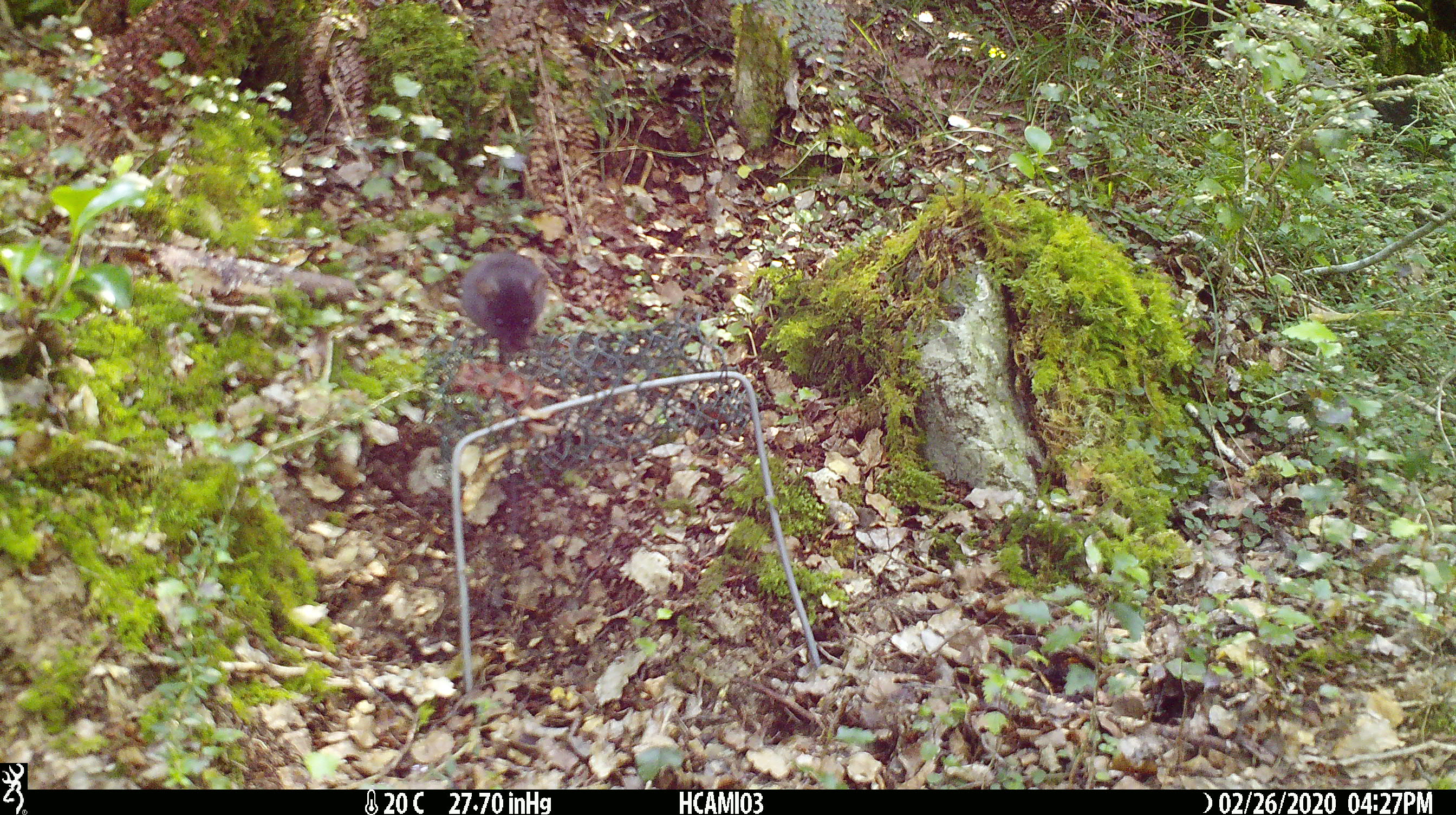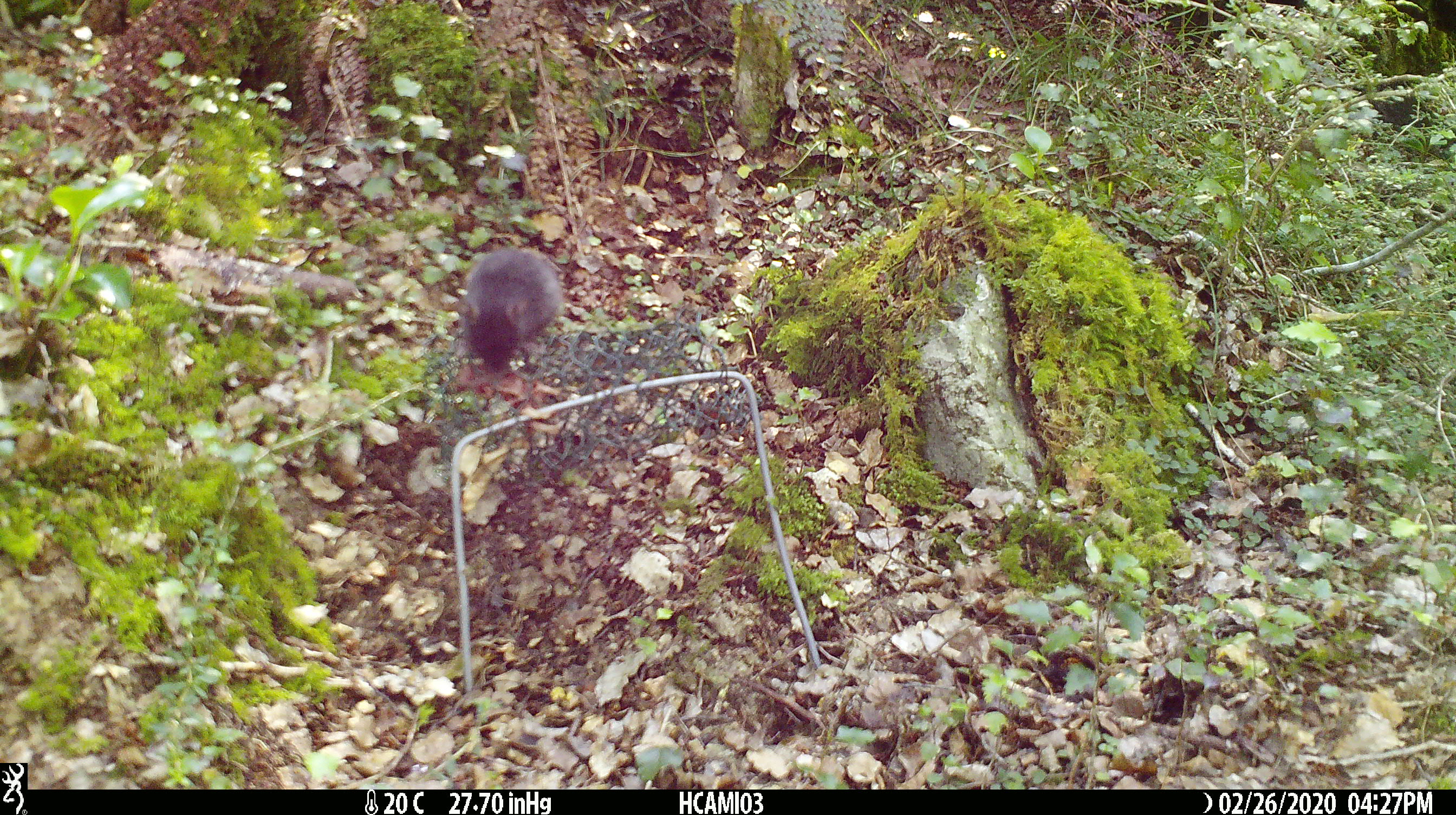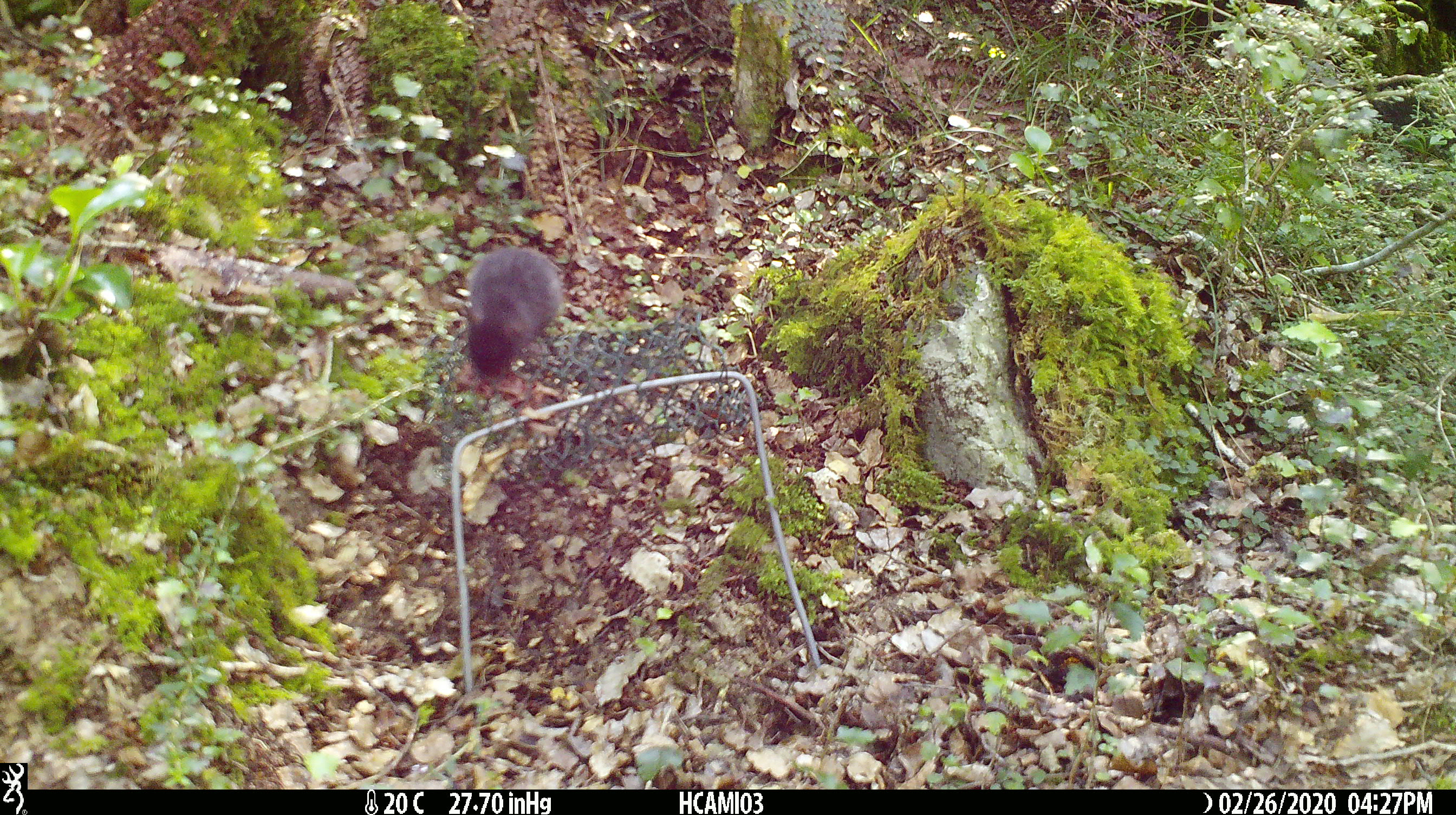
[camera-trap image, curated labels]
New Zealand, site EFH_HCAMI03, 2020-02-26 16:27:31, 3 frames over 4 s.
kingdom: Animalia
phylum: Chordata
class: Mammalia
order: Rodentia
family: Muridae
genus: Mus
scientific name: Mus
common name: mouse